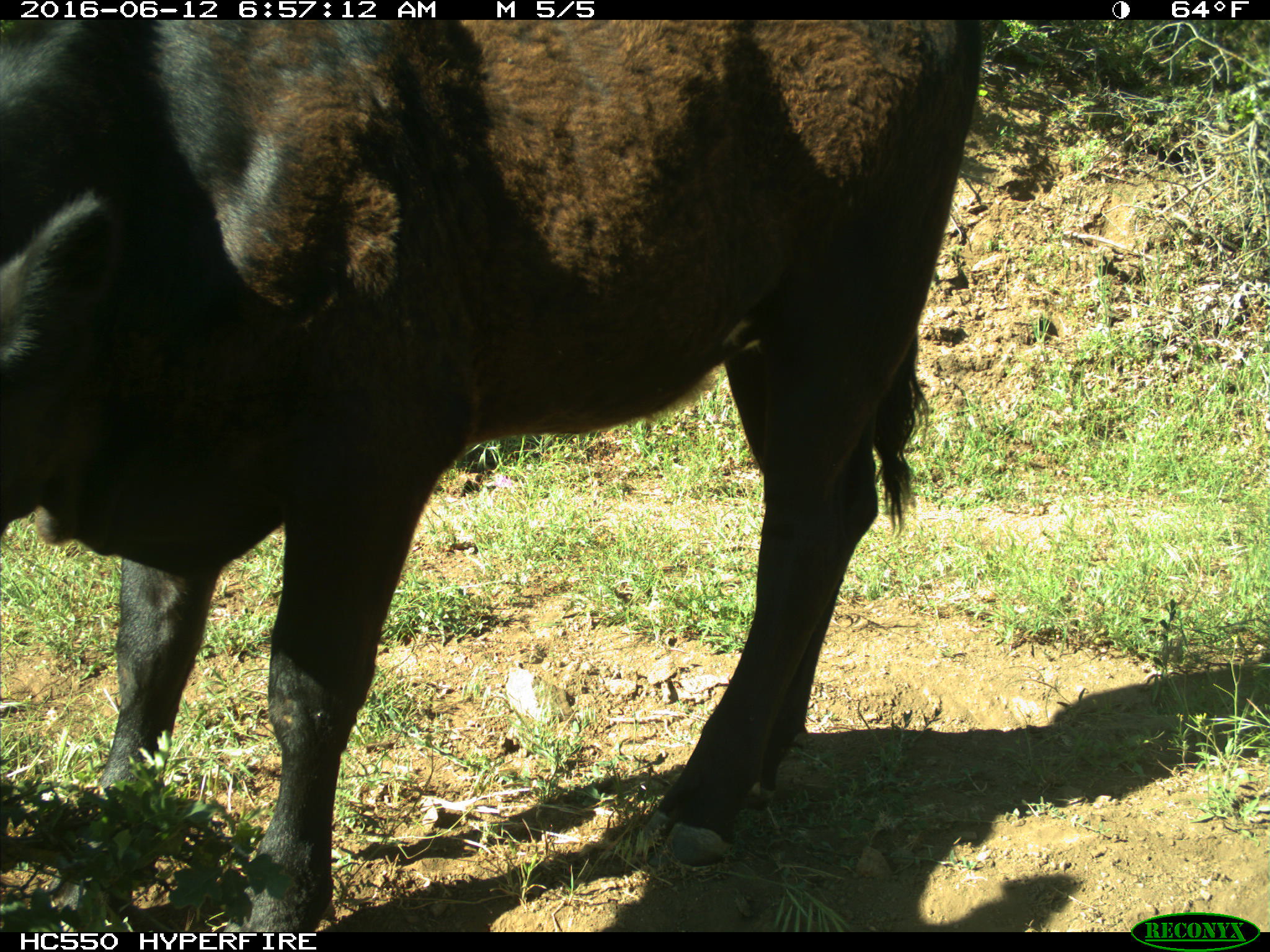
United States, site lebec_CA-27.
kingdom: Animalia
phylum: Chordata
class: Mammalia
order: Artiodactyla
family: Bovidae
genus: Bos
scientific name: Bos taurus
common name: domestic cow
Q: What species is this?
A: Bos taurus (domestic cow).